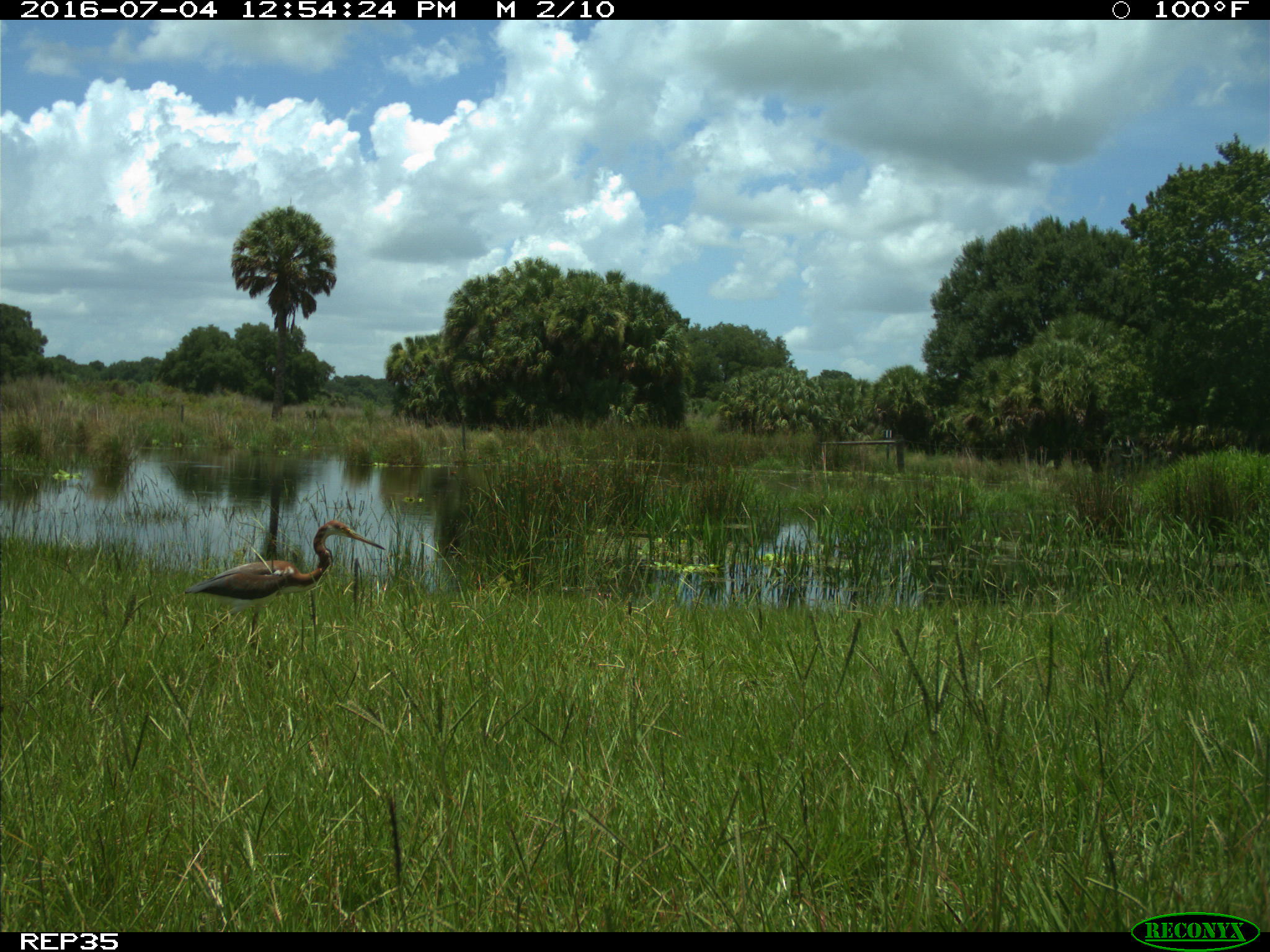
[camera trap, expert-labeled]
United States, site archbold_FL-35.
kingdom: Animalia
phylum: Chordata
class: Aves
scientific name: Aves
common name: birds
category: unidentified bird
Unidentified bird (birds) (Aves).